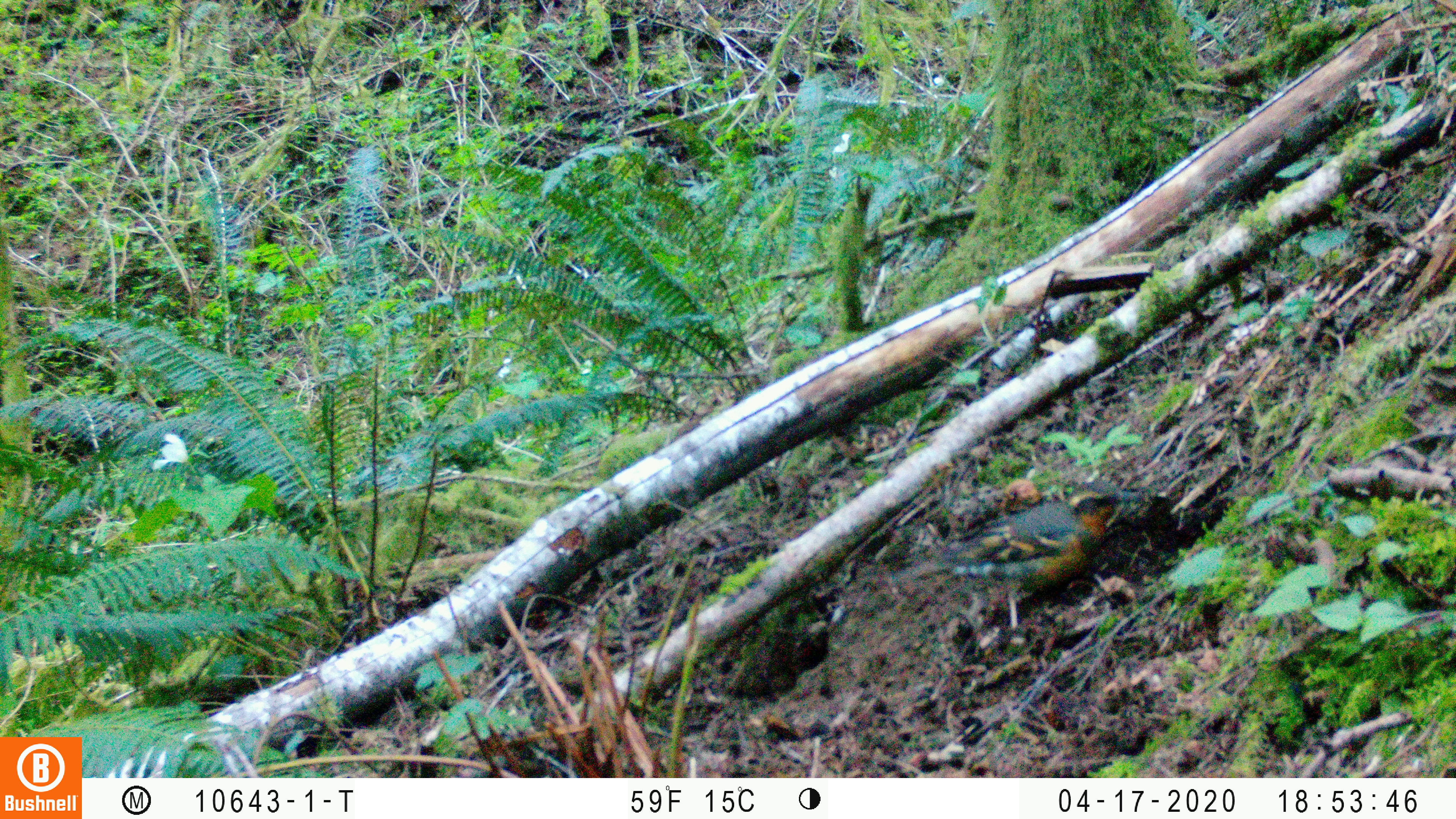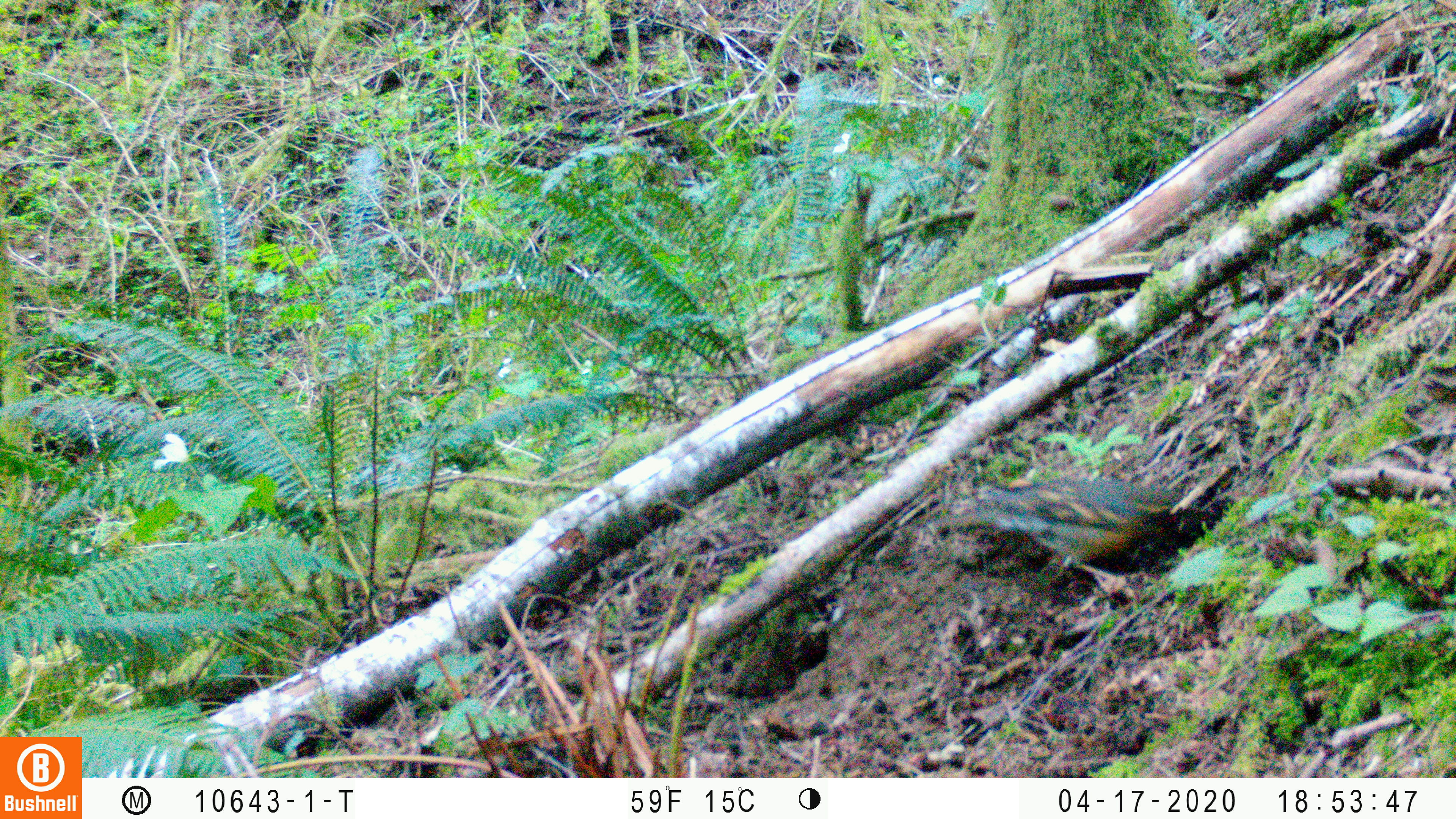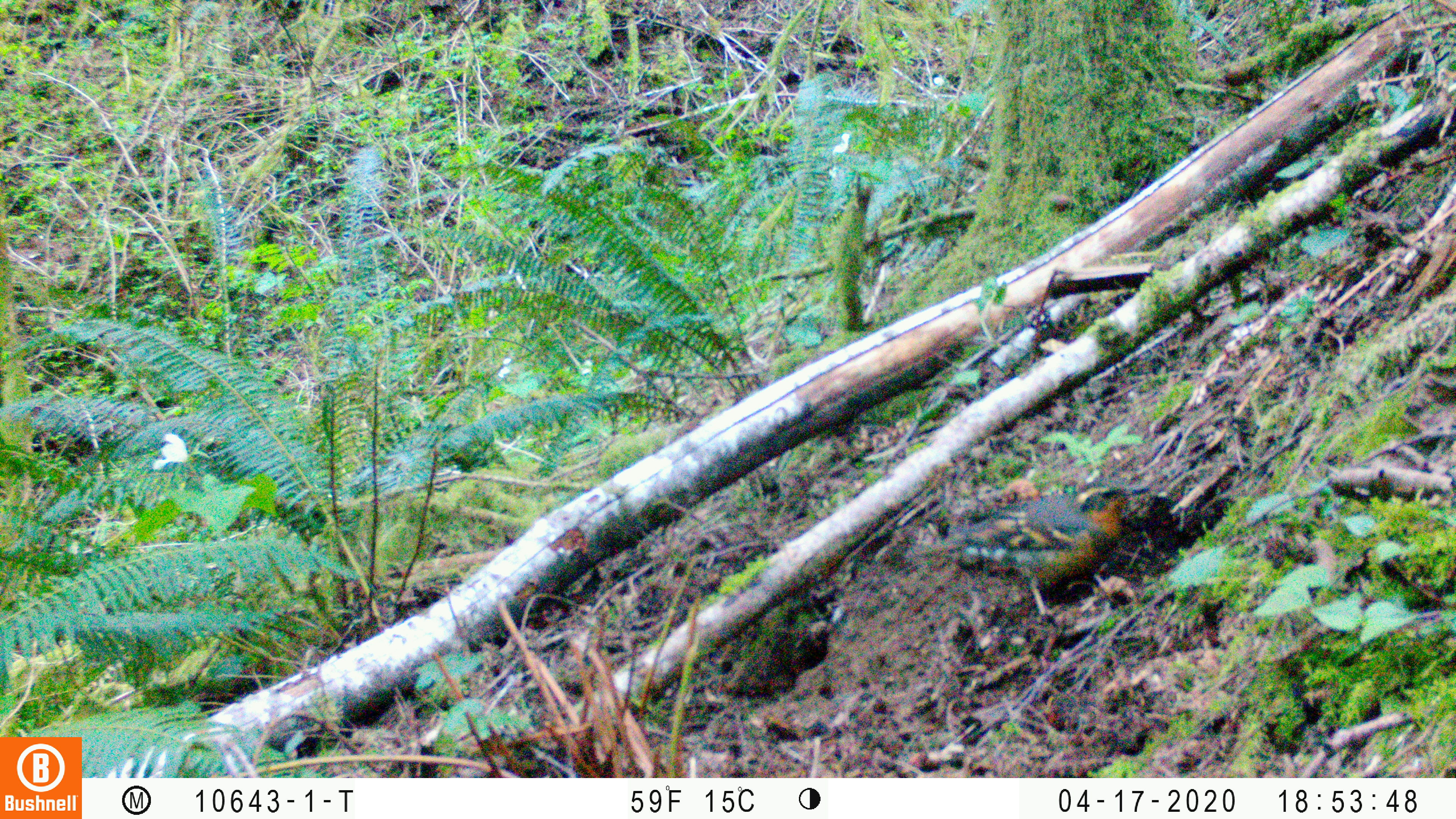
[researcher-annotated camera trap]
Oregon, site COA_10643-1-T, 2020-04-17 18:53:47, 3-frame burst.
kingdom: Animalia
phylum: Chordata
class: Aves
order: Passeriformes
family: Turdidae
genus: Ixoreus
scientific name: Ixoreus naevius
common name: varied thrush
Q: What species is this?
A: Varied thrush (Ixoreus naevius).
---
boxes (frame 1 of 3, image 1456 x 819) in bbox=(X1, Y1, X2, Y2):
varied thrush: bbox=(895, 483, 1130, 628)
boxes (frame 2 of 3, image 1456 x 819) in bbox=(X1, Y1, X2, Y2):
varied thrush: bbox=(948, 484, 1207, 580)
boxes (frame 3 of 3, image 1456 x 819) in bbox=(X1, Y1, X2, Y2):
varied thrush: bbox=(906, 472, 1144, 615)